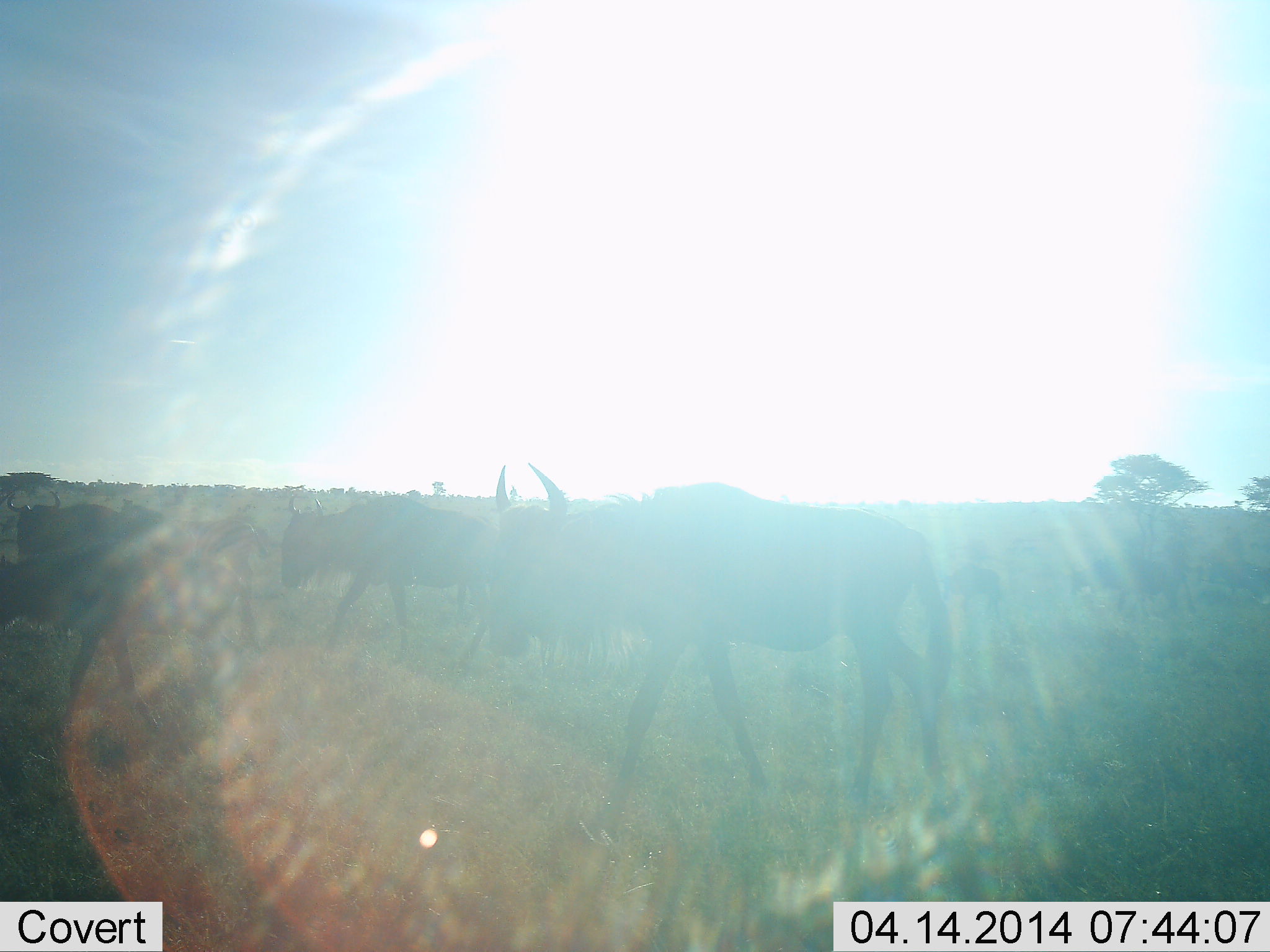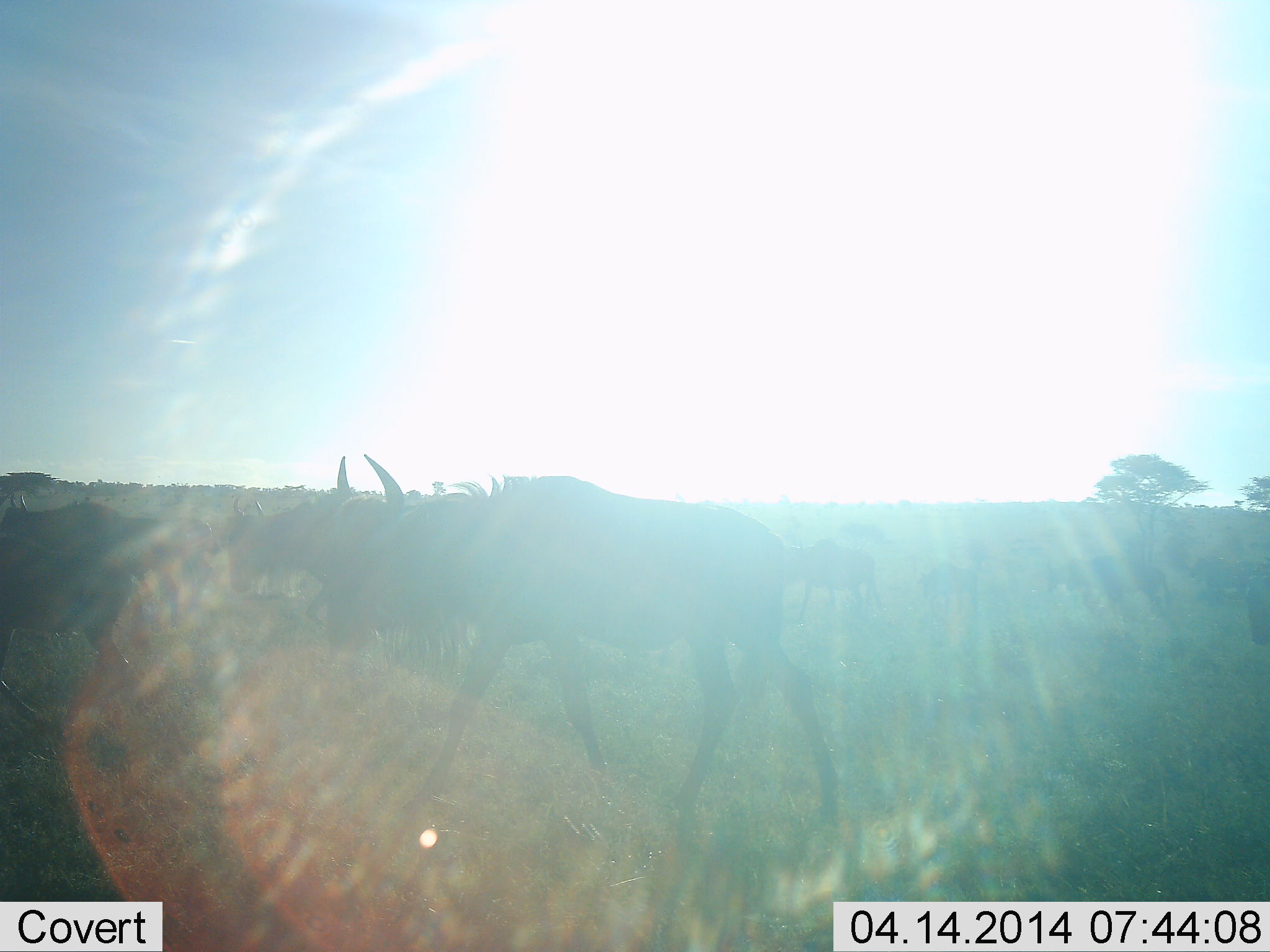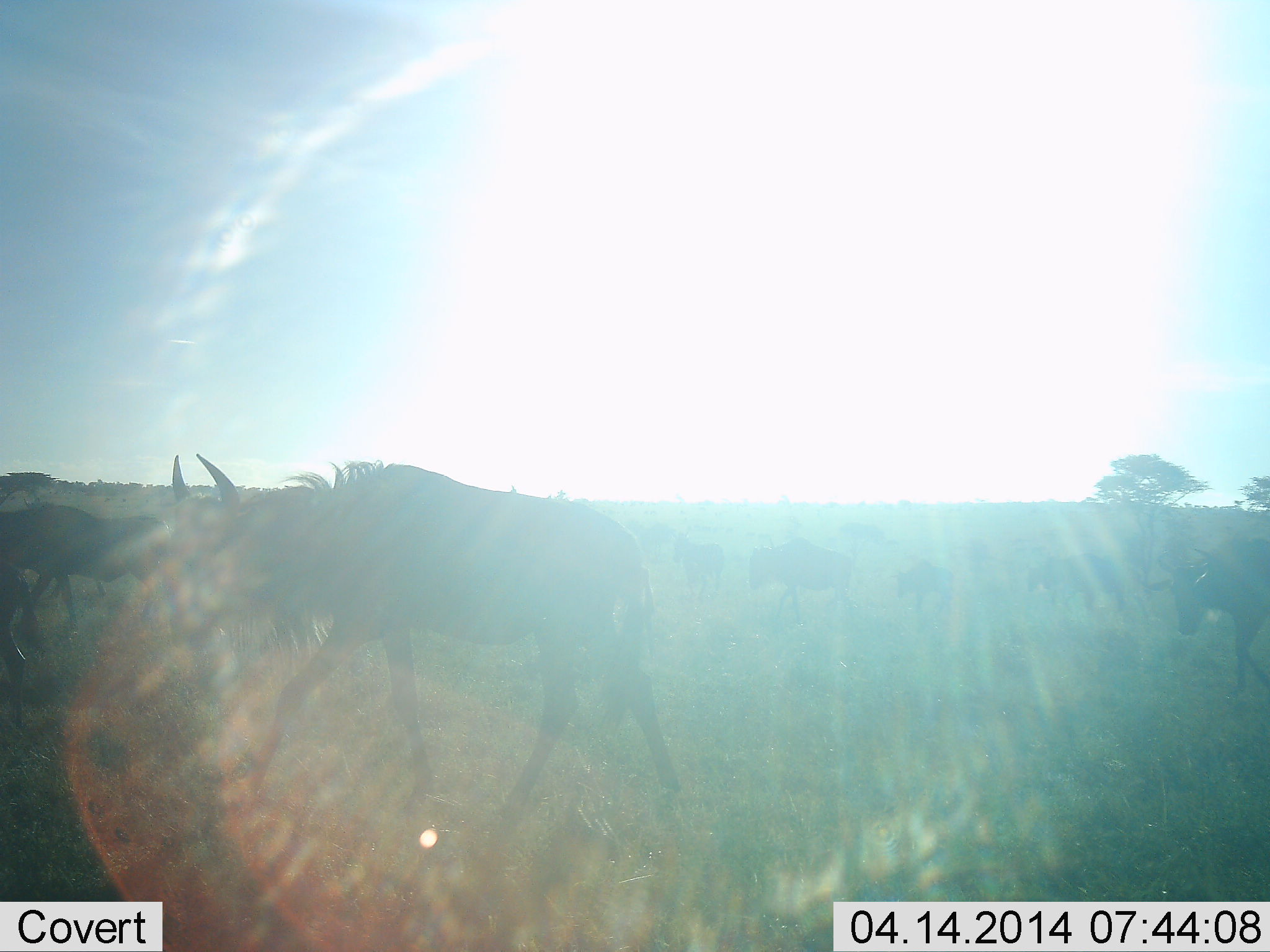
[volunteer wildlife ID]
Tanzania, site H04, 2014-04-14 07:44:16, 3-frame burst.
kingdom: Animalia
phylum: Chordata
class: Mammalia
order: Artiodactyla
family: Bovidae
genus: Connochaetes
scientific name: Connochaetes taurinus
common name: blue wildebeest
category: wildebeest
Wildebeest (blue wildebeest) (Connochaetes taurinus), count 11-50. Behavior (volunteer vote fractions): standing 0%, resting 0%, moving 100%, interacting 0%. Young present (vote fraction): 20%. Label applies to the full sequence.